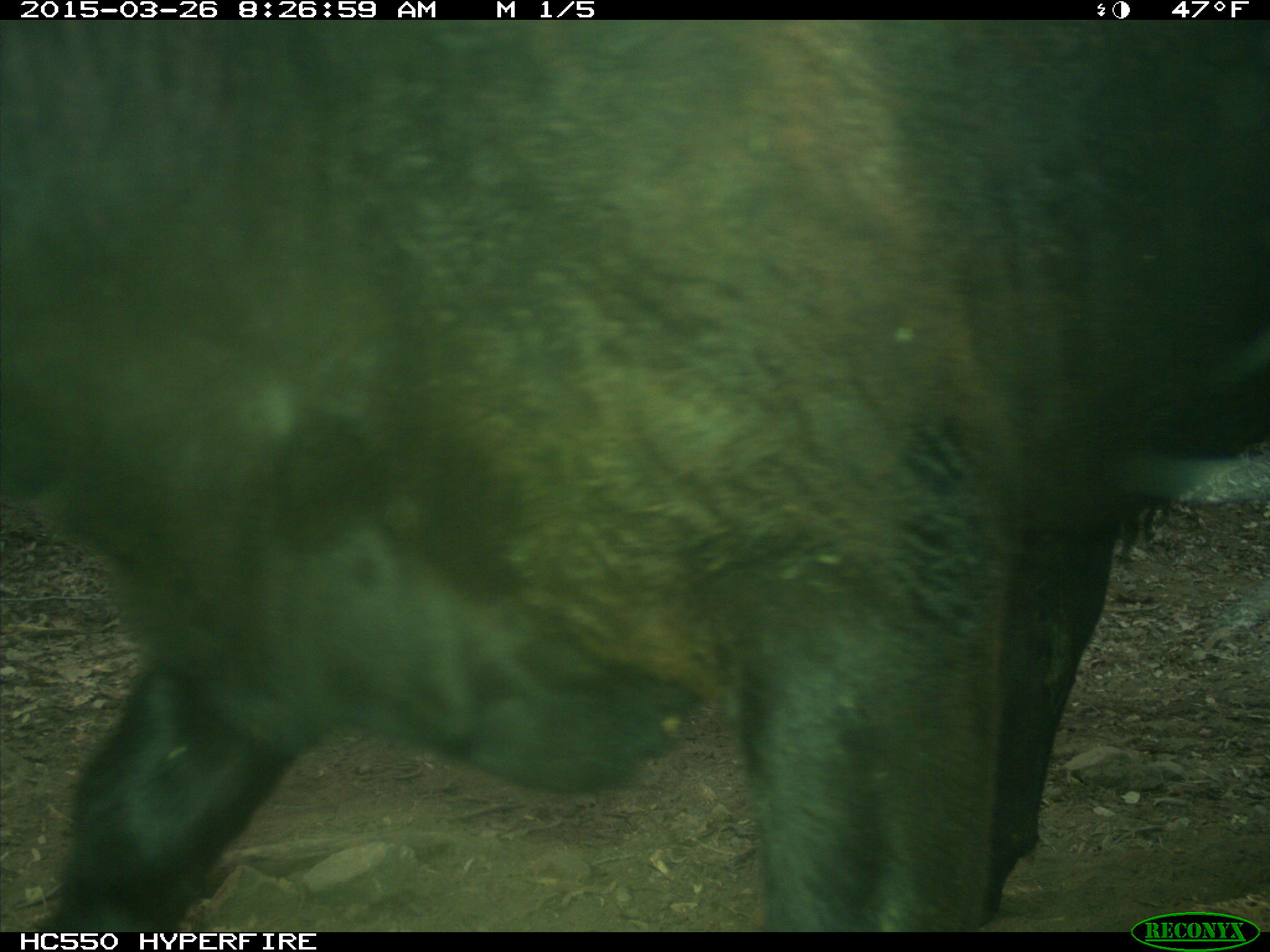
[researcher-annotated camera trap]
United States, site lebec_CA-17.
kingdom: Animalia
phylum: Chordata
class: Mammalia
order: Artiodactyla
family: Bovidae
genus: Bos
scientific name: Bos taurus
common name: domestic cow